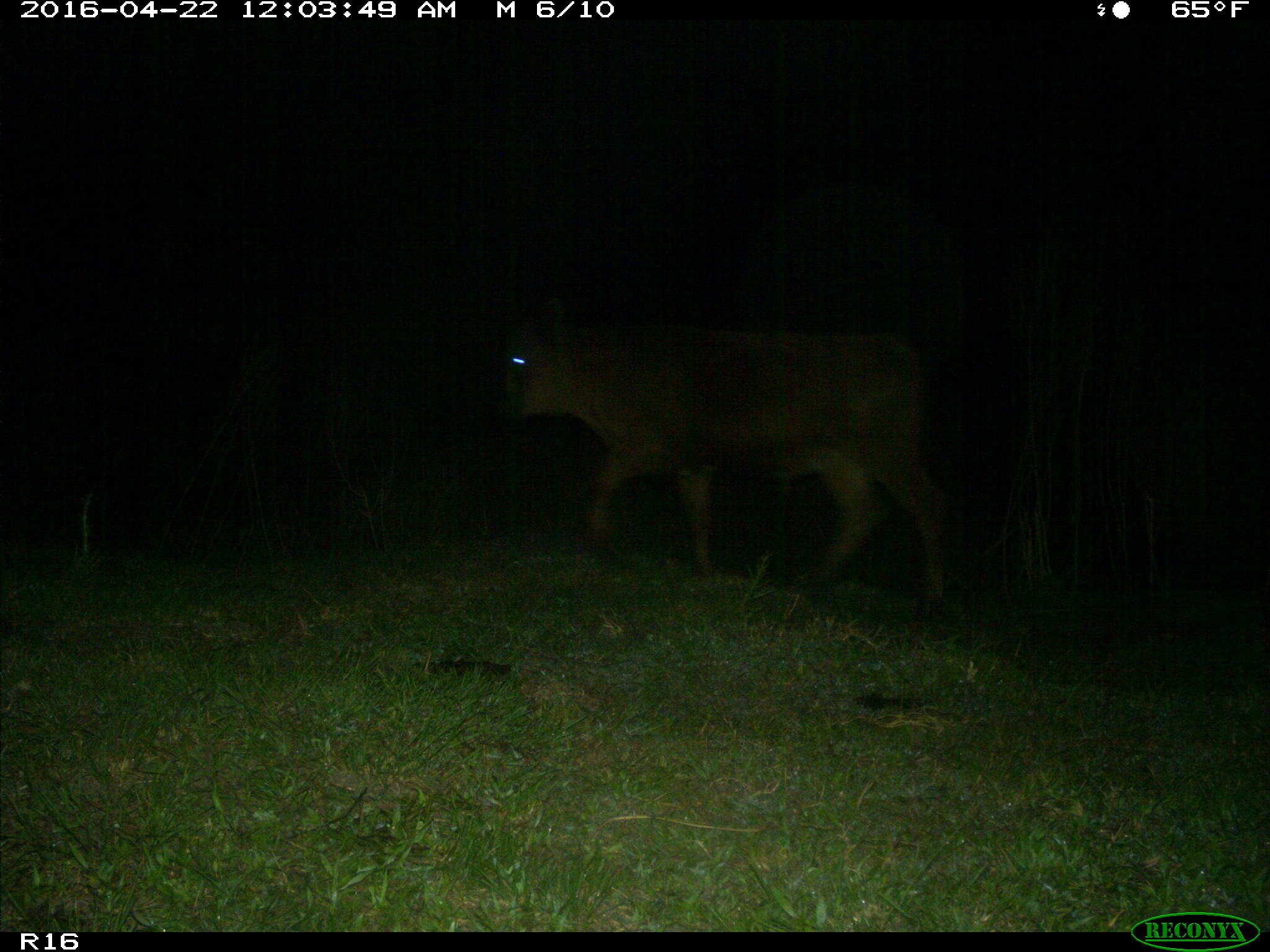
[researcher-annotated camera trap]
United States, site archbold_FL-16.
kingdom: Animalia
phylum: Chordata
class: Mammalia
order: Artiodactyla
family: Bovidae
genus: Bos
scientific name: Bos taurus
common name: domestic cow